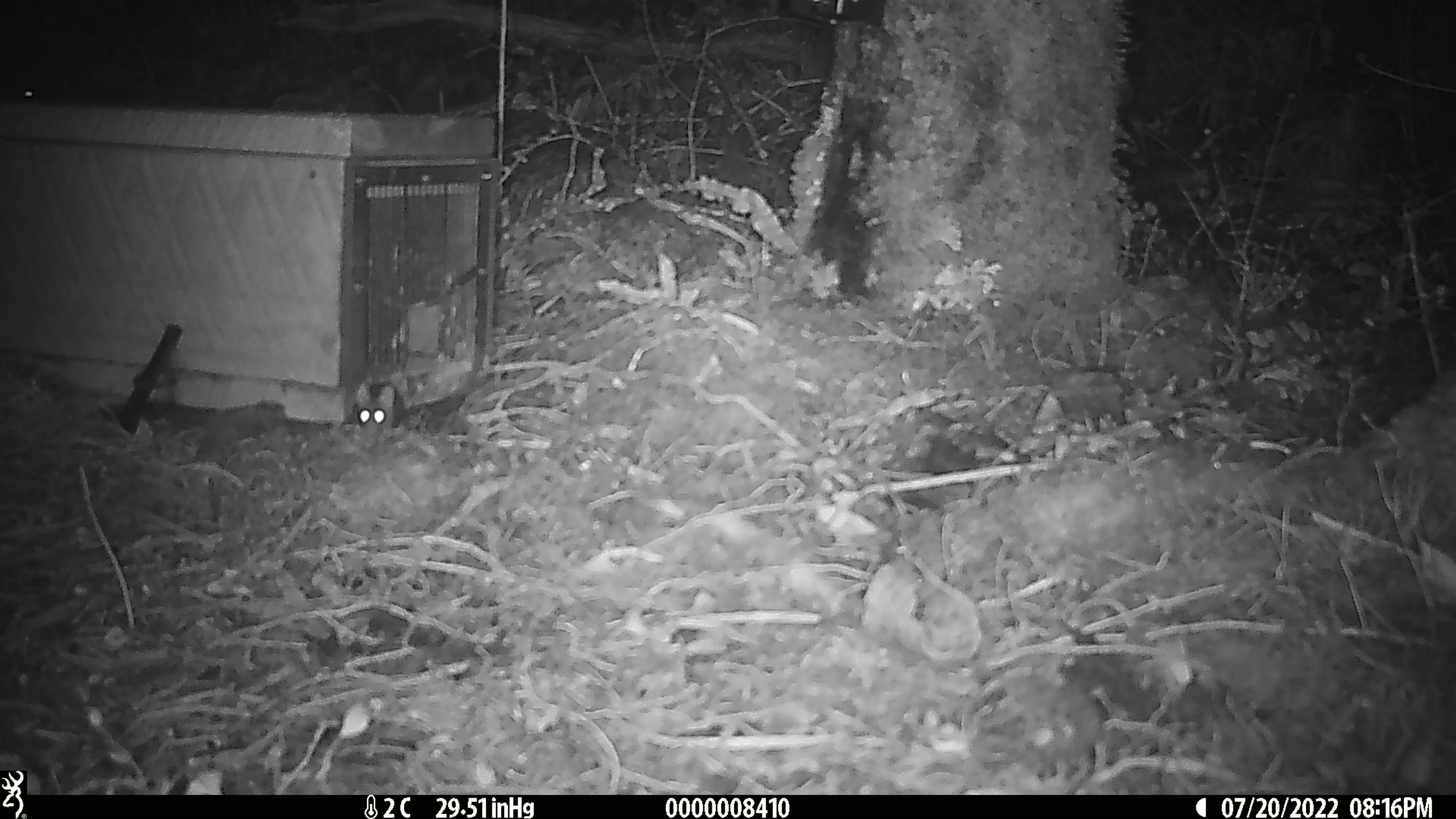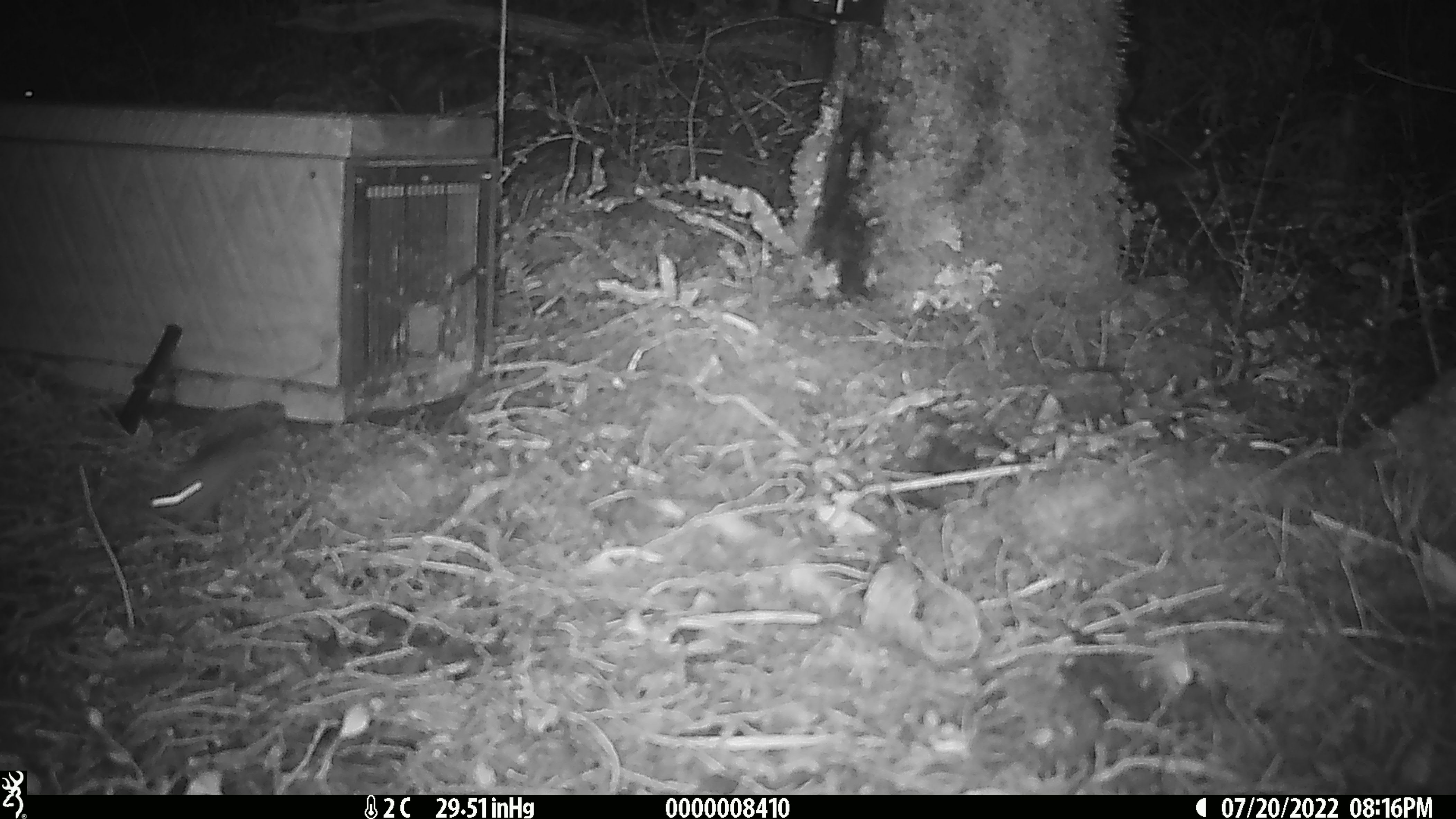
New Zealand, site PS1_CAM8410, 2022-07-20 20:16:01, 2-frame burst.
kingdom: Animalia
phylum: Chordata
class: Mammalia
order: Rodentia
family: Muridae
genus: Mus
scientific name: Mus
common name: mouse